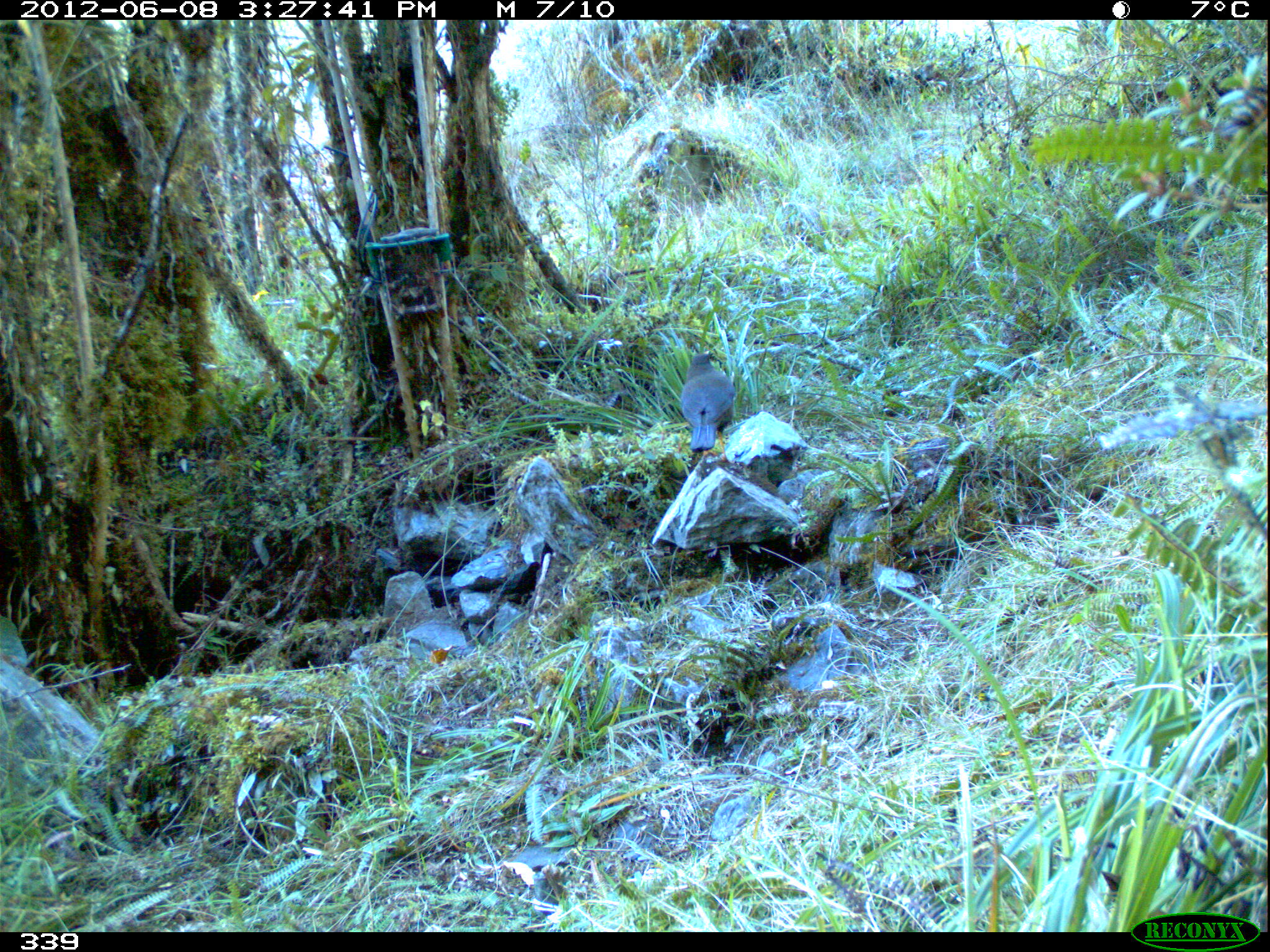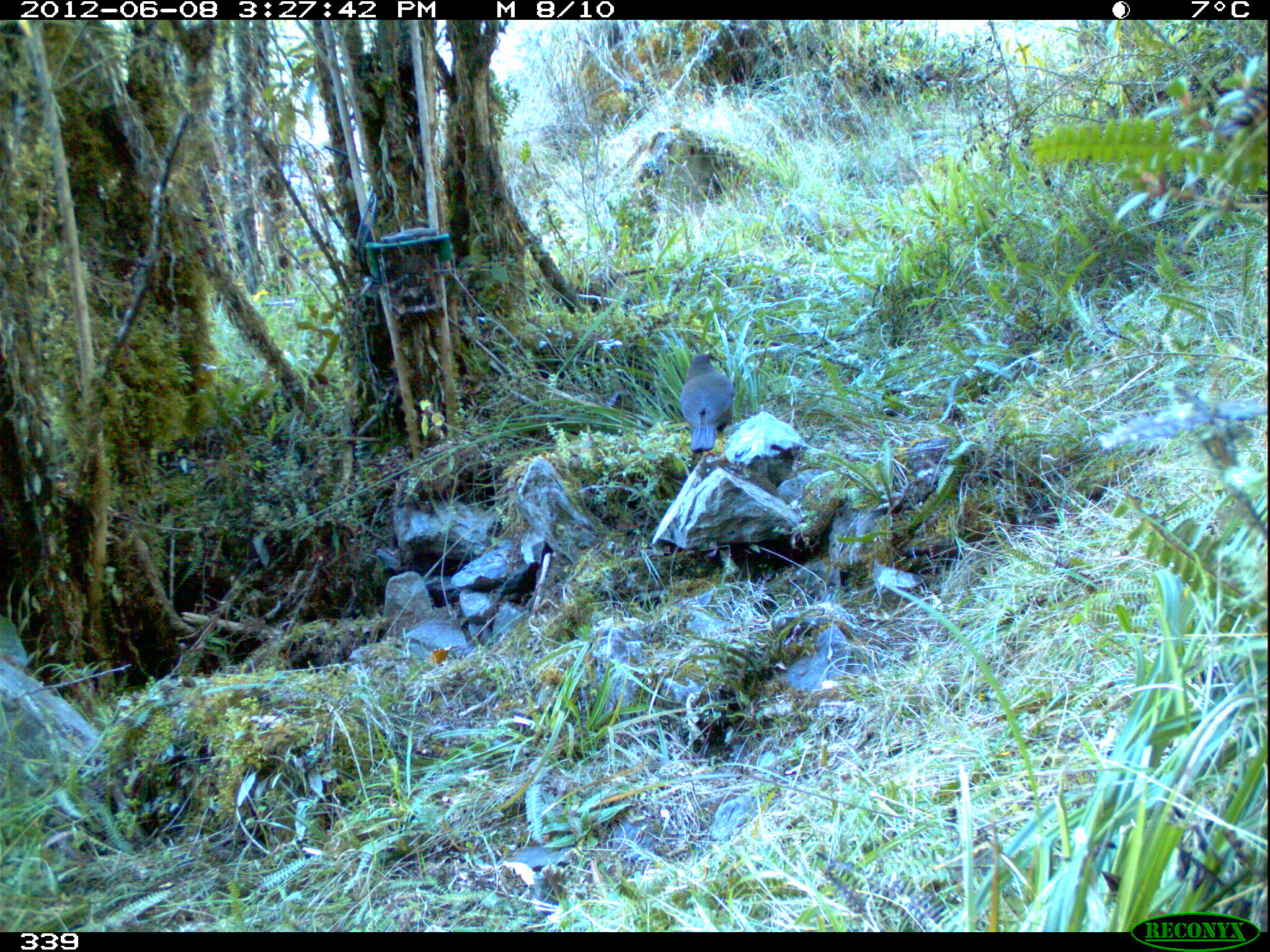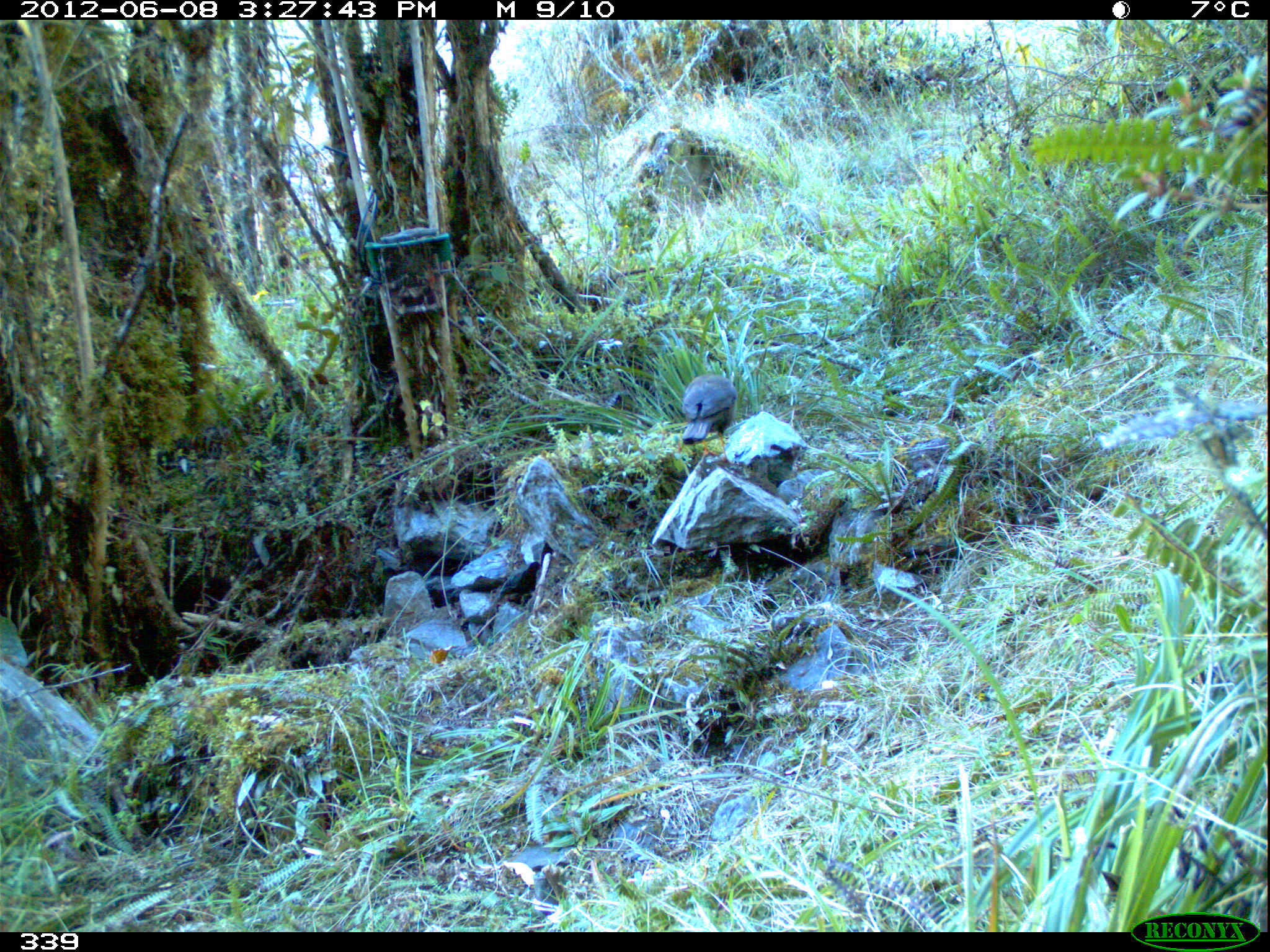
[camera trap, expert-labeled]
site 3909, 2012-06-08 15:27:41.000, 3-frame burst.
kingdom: Animalia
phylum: Chordata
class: Aves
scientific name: Aves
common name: bird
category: unknown bird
Unknown bird (bird) (Aves).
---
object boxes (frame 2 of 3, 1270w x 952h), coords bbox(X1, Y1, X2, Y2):
unknown bird: bbox(678, 350, 737, 464)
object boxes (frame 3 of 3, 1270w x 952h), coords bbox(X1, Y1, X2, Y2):
unknown bird: bbox(680, 372, 739, 465)